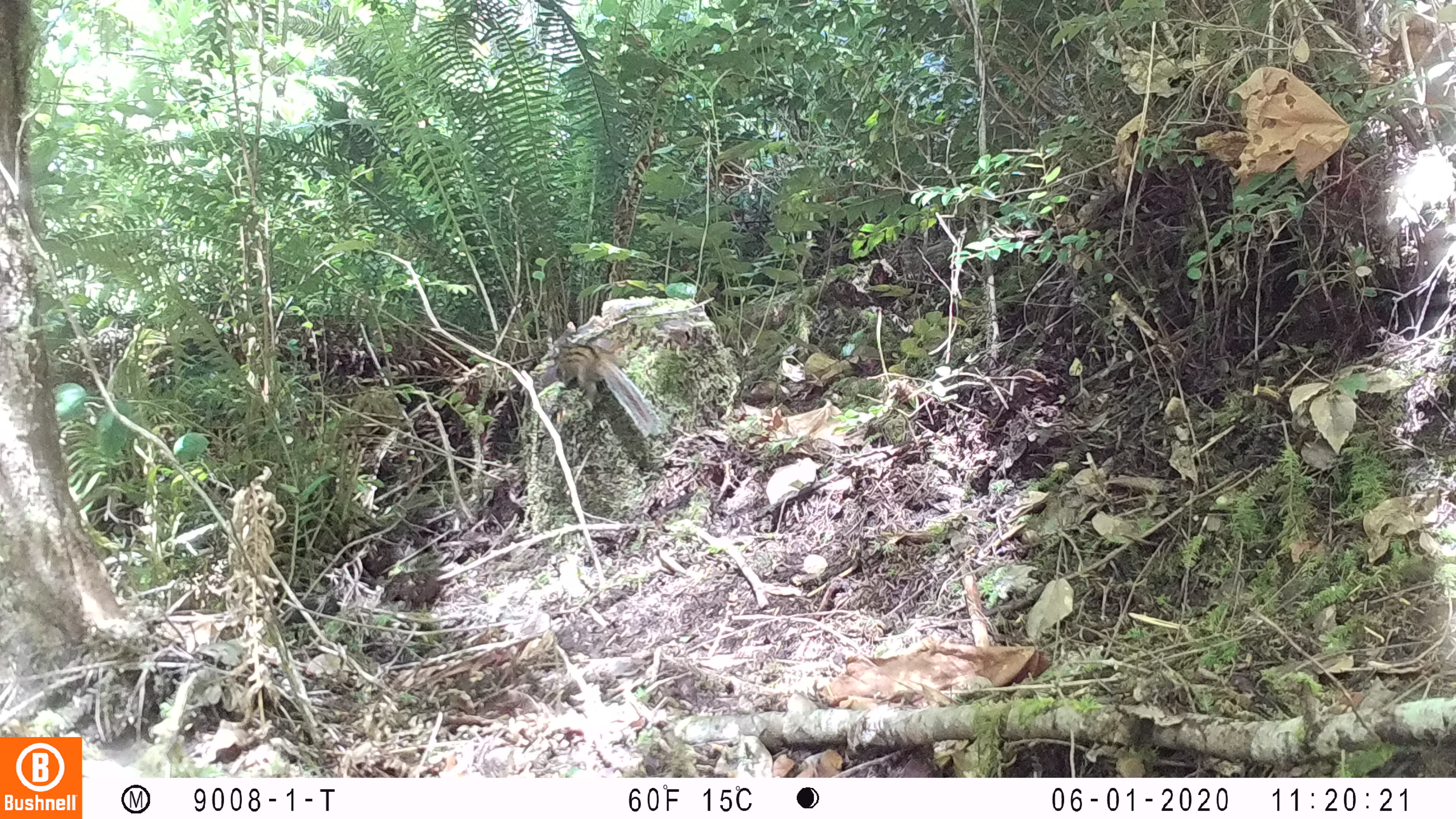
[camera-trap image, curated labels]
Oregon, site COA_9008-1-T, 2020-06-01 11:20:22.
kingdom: Animalia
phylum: Chordata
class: Mammalia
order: Rodentia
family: Sciuridae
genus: Neotamias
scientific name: Neotamias townsendii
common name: townsend's chipmunk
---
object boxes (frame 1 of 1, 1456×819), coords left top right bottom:
townsend's chipmunk: 549 333 664 439